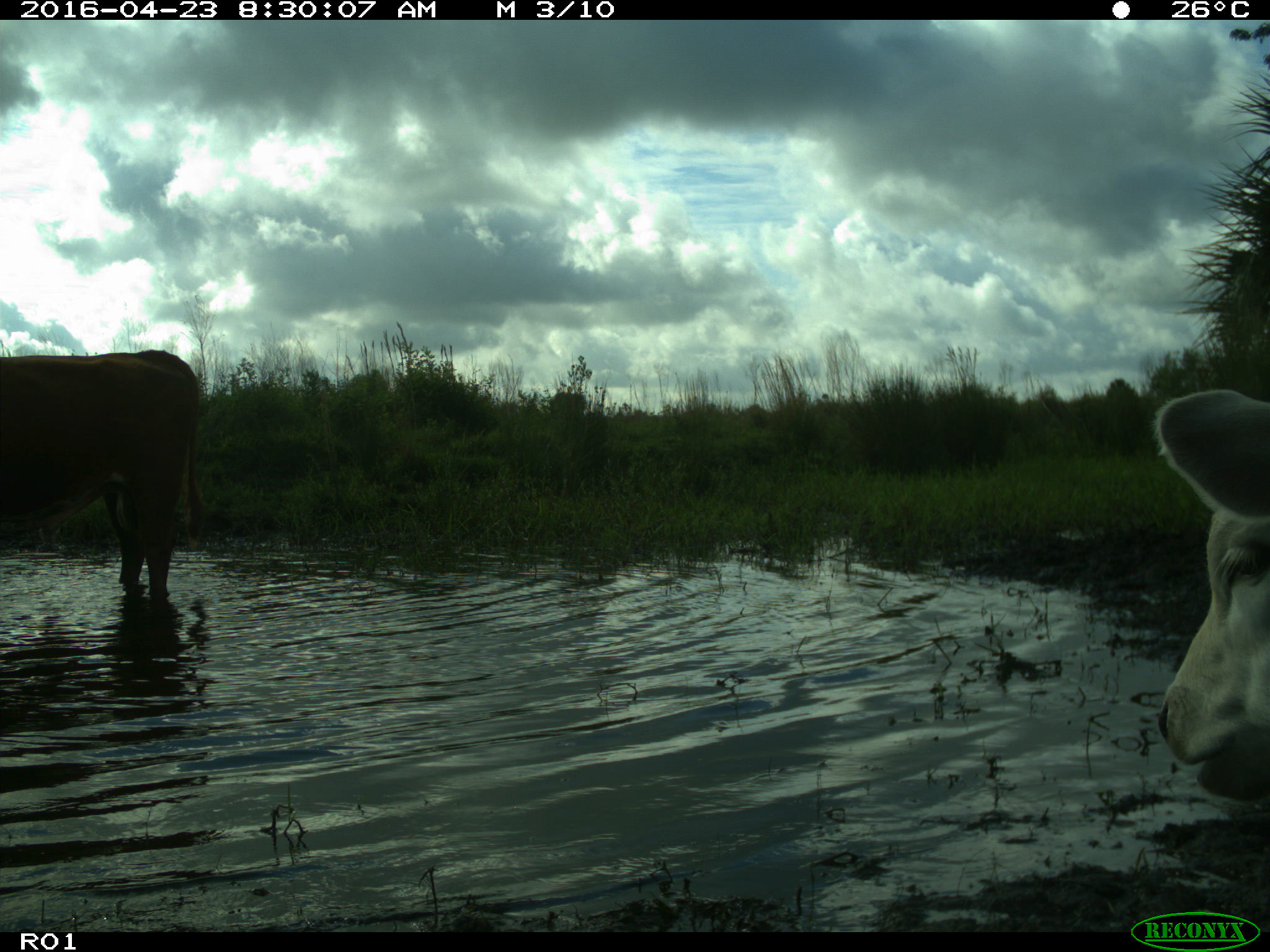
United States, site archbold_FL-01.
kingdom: Animalia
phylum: Chordata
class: Mammalia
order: Artiodactyla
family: Bovidae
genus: Bos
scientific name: Bos taurus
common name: domestic cow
Bos taurus (domestic cow).